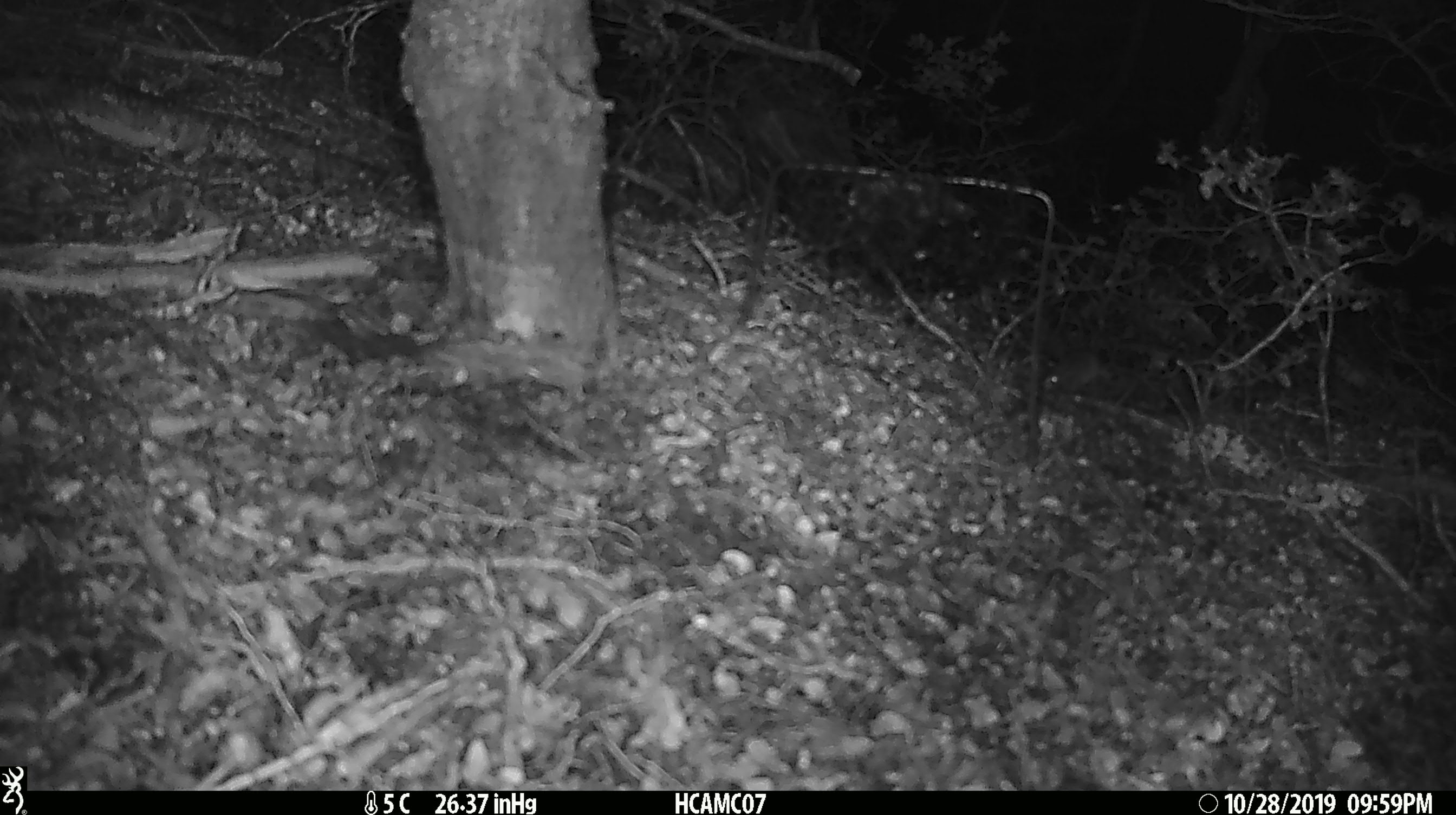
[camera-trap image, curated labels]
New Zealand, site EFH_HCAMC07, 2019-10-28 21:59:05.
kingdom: Animalia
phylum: Chordata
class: Mammalia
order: Rodentia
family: Muridae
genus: Mus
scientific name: Mus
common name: mouse